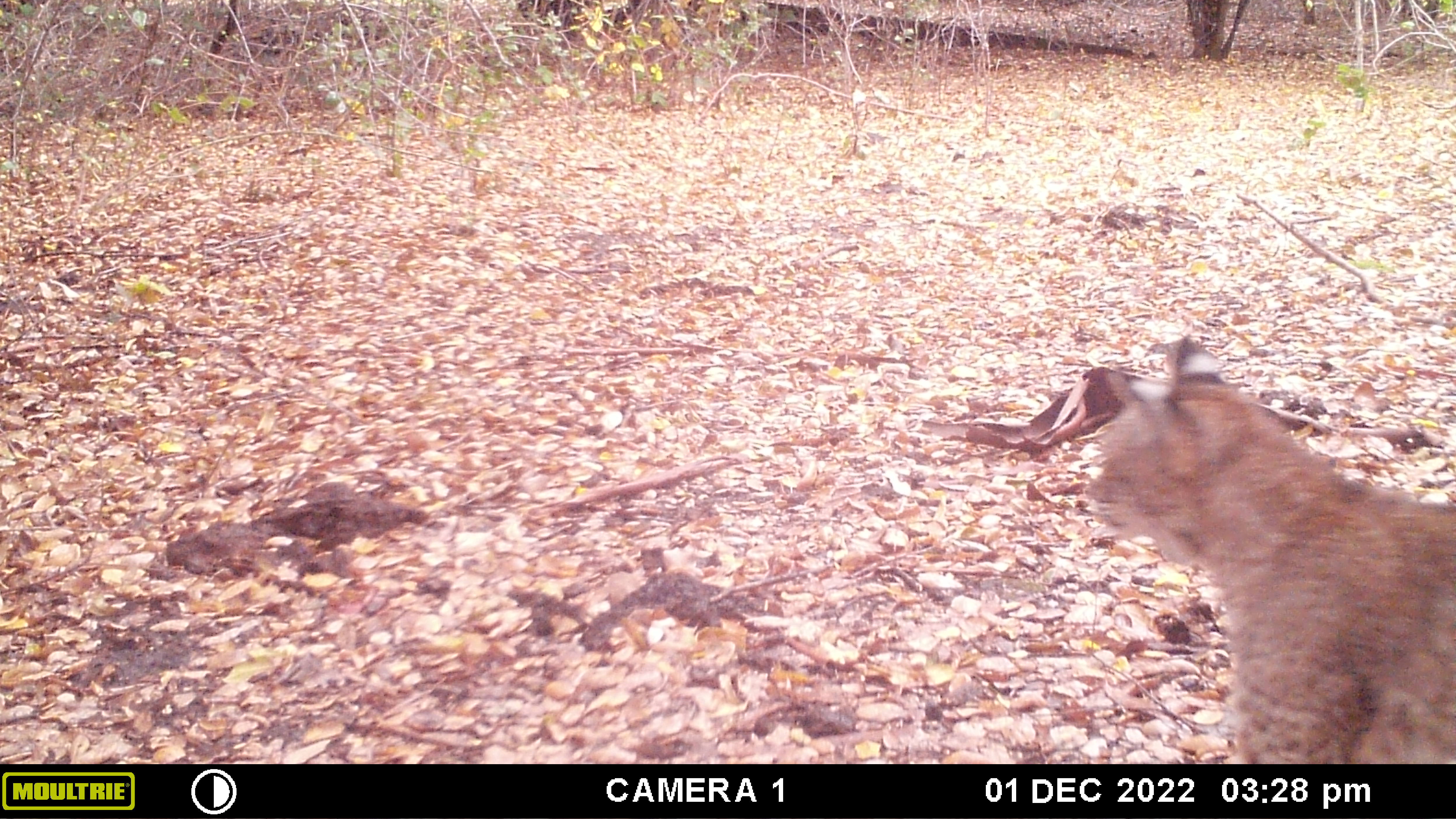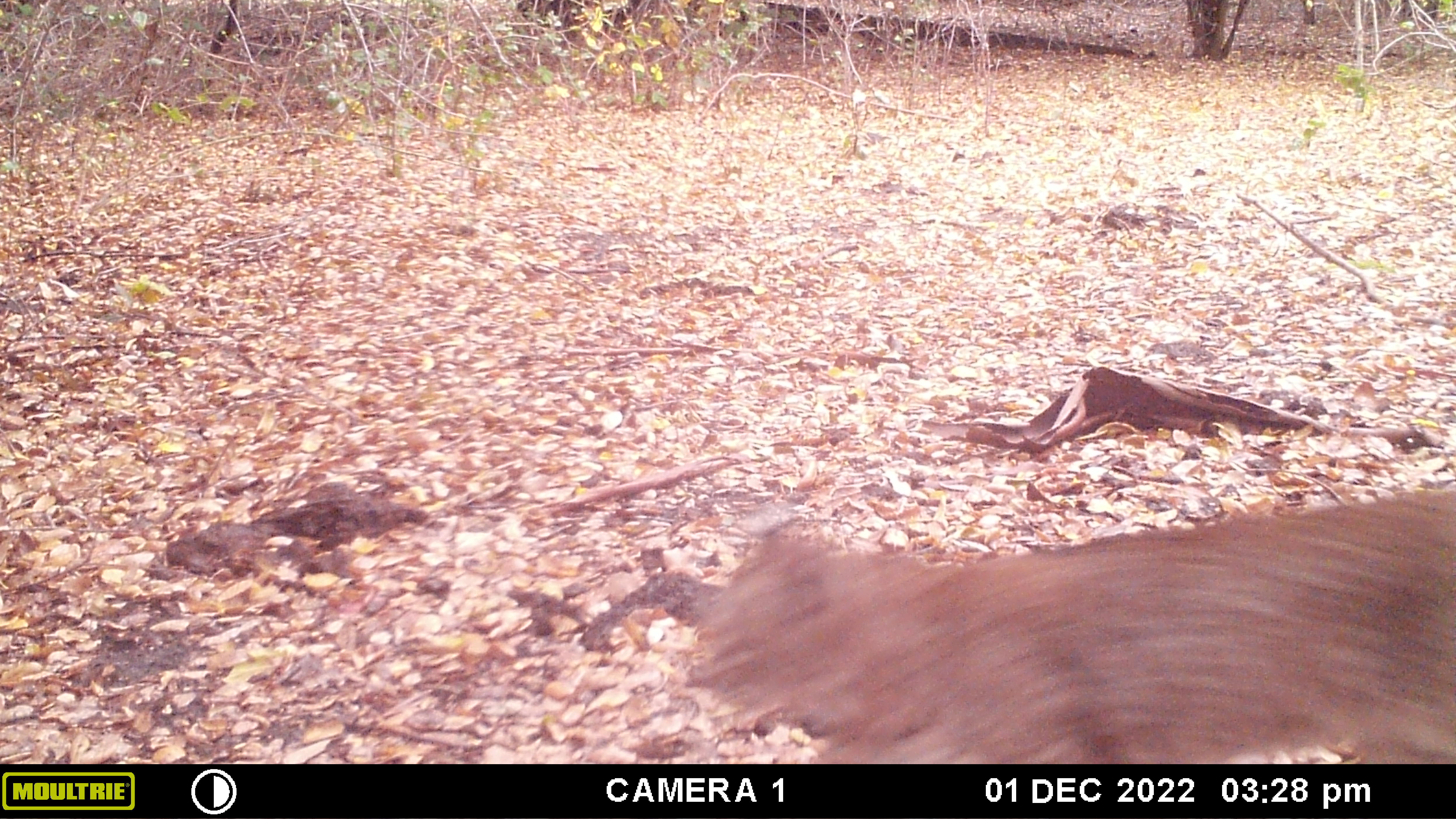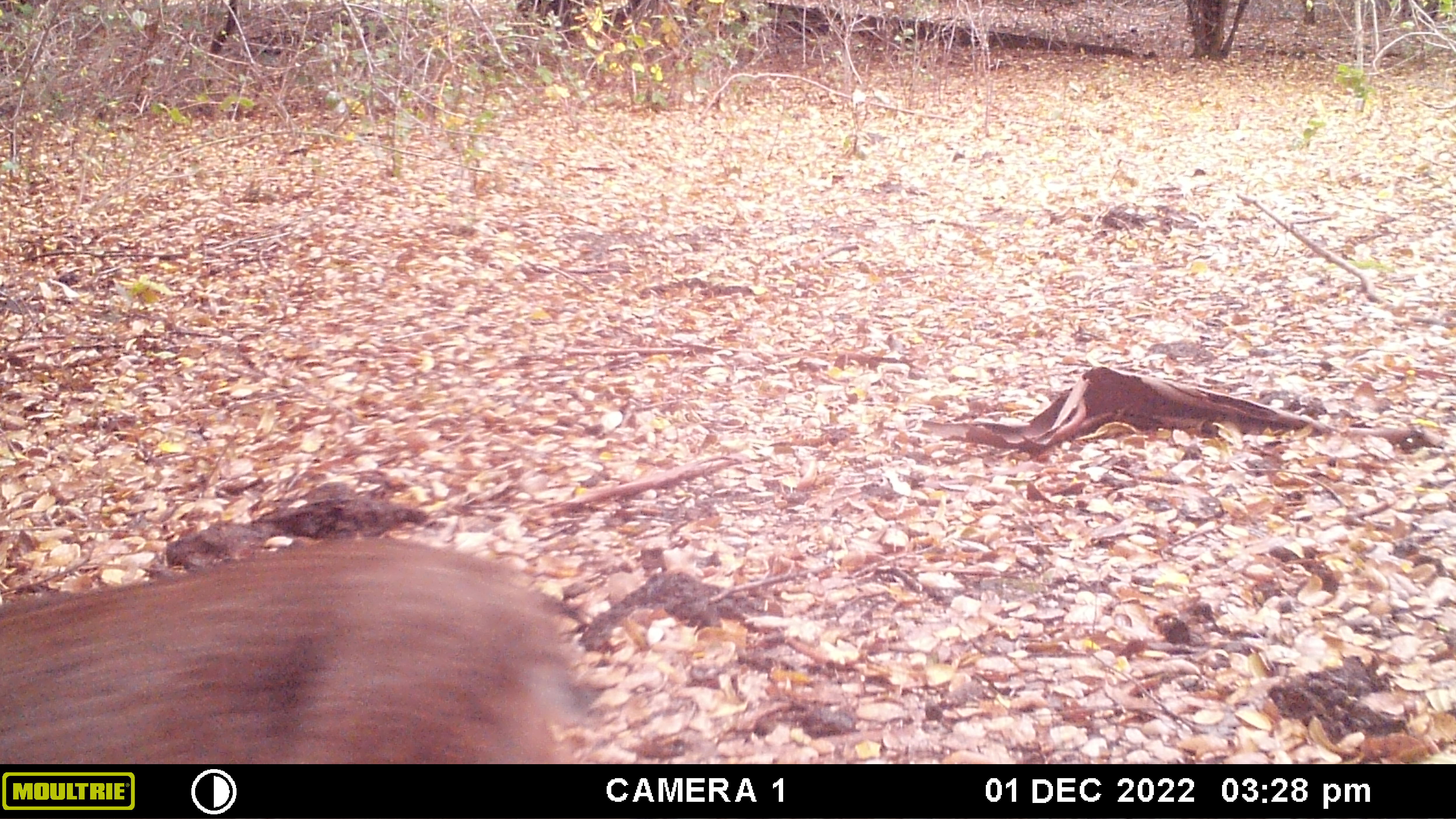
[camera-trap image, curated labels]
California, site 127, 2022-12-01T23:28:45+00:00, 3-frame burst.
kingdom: Animalia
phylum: Chordata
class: Mammalia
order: Carnivora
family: Felidae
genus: Lynx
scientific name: Lynx rufus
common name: bobcat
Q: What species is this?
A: Bobcat (Lynx rufus).